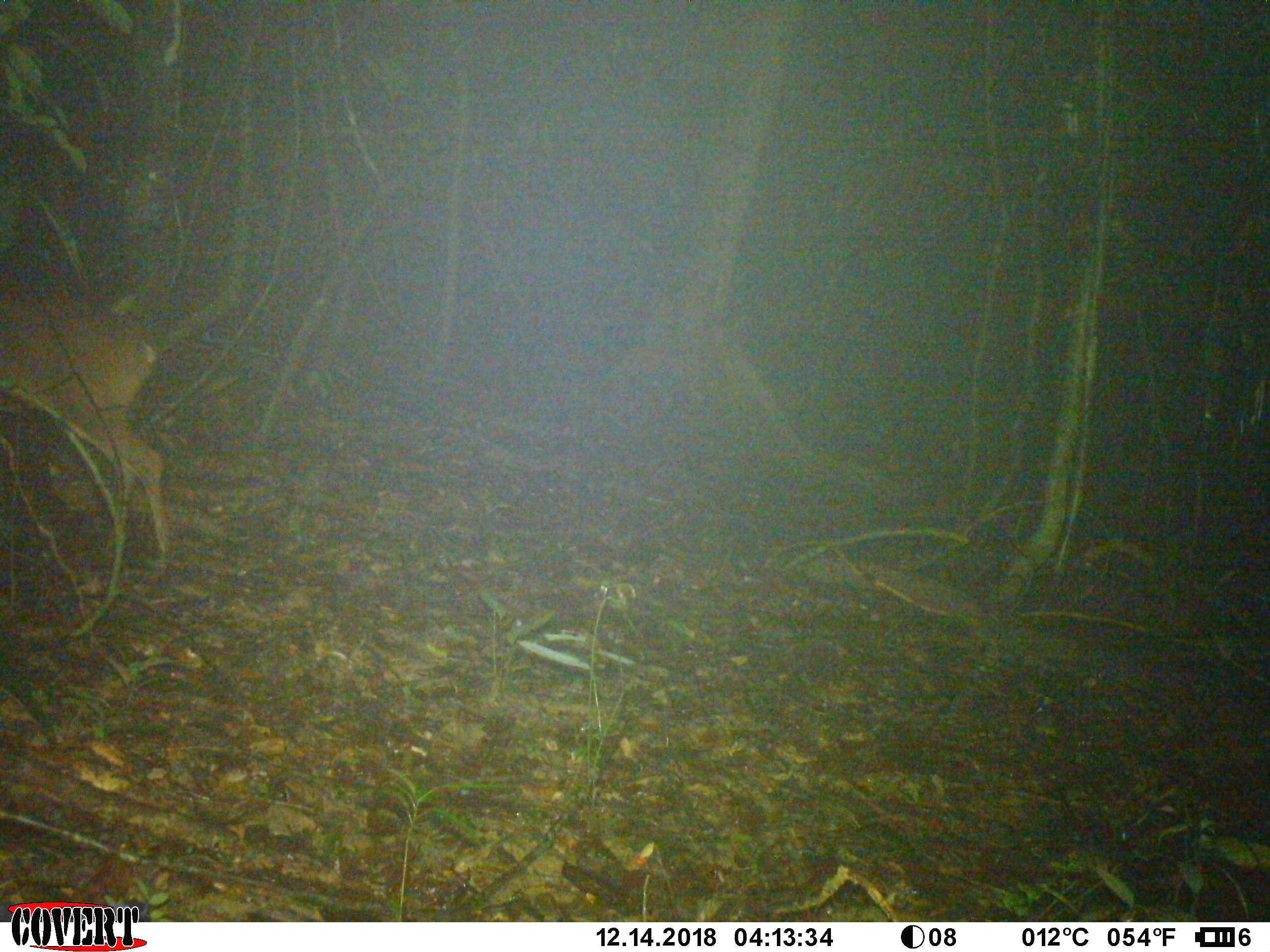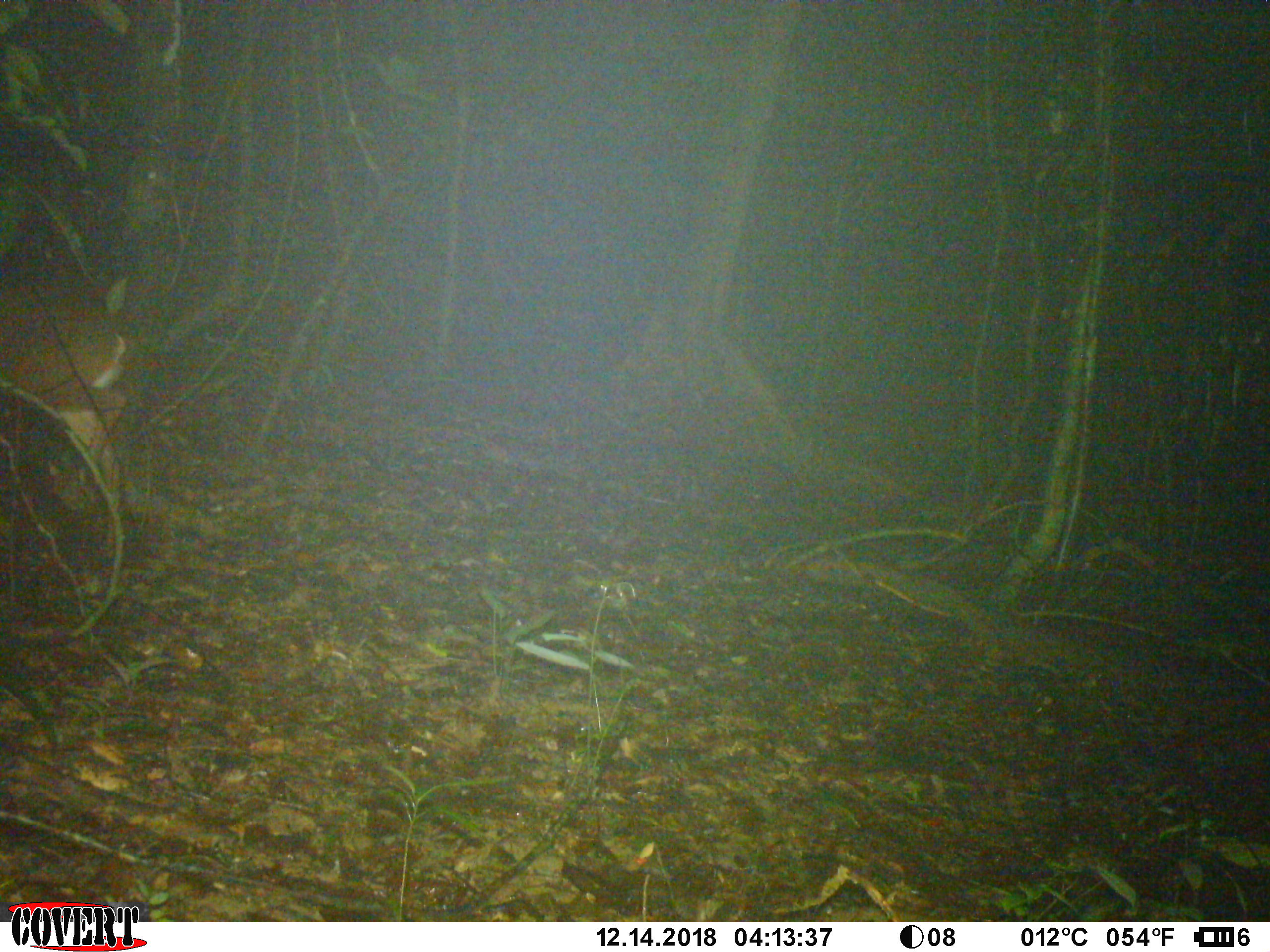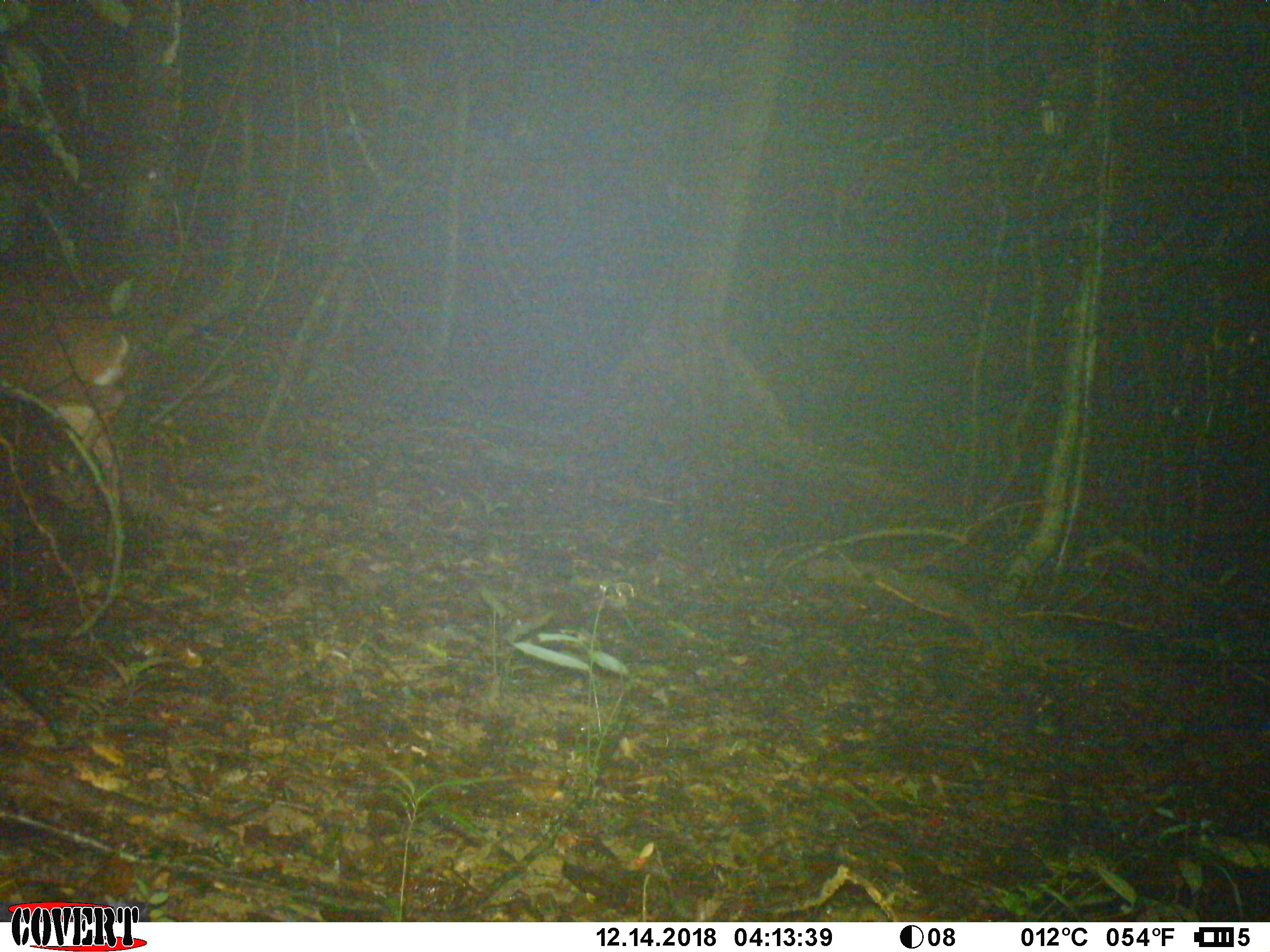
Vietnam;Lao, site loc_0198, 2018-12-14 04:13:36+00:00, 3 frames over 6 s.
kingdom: Animalia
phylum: Chordata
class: Mammalia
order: Artiodactyla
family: Cervidae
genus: Muntiacus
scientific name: Muntiacus vuquangensis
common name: large-antlered muntjac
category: large antlered muntjac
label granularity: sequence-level